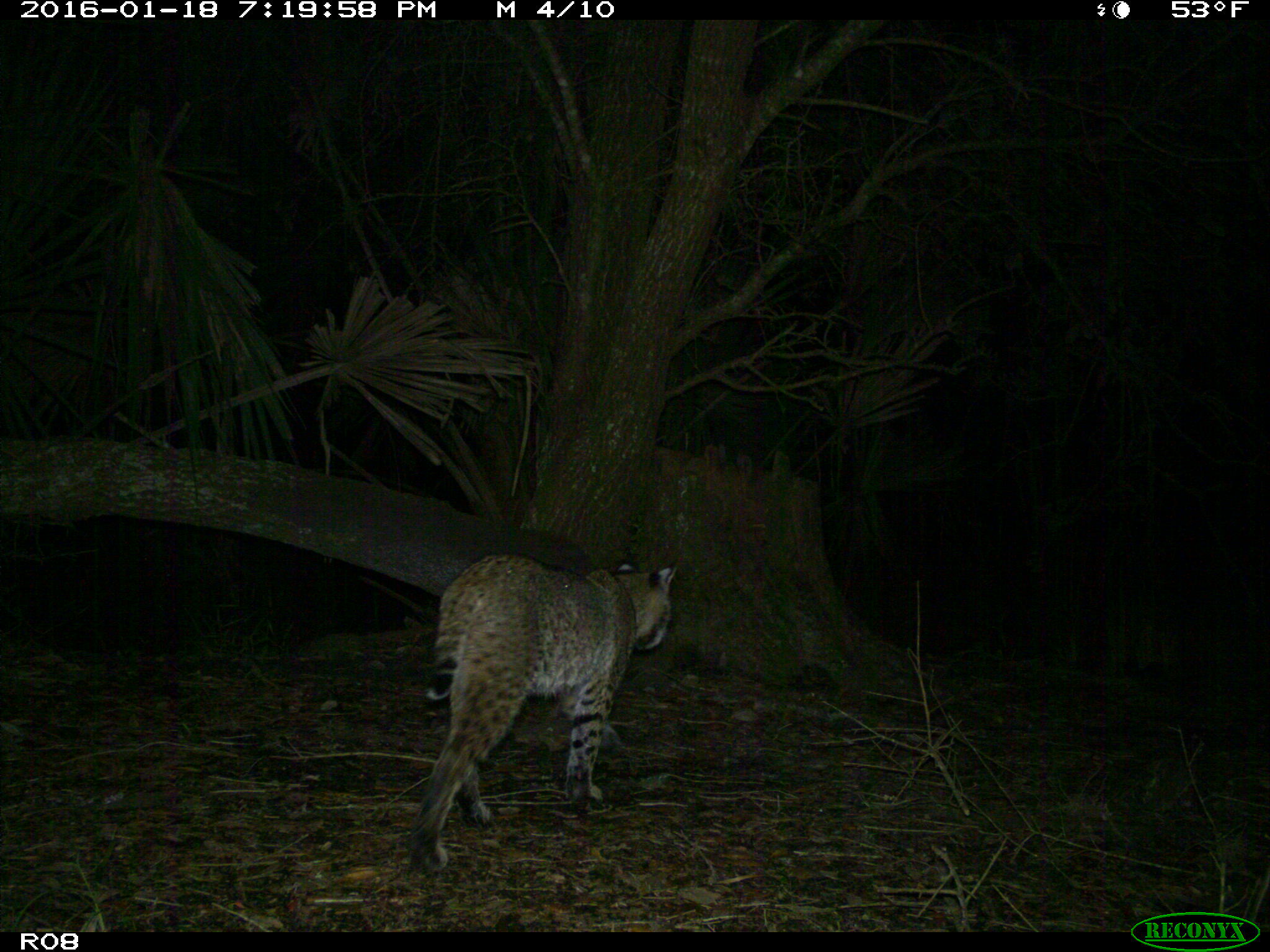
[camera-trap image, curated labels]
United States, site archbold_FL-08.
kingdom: Animalia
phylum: Chordata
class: Mammalia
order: Carnivora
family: Felidae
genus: Lynx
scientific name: Lynx rufus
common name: bobcat